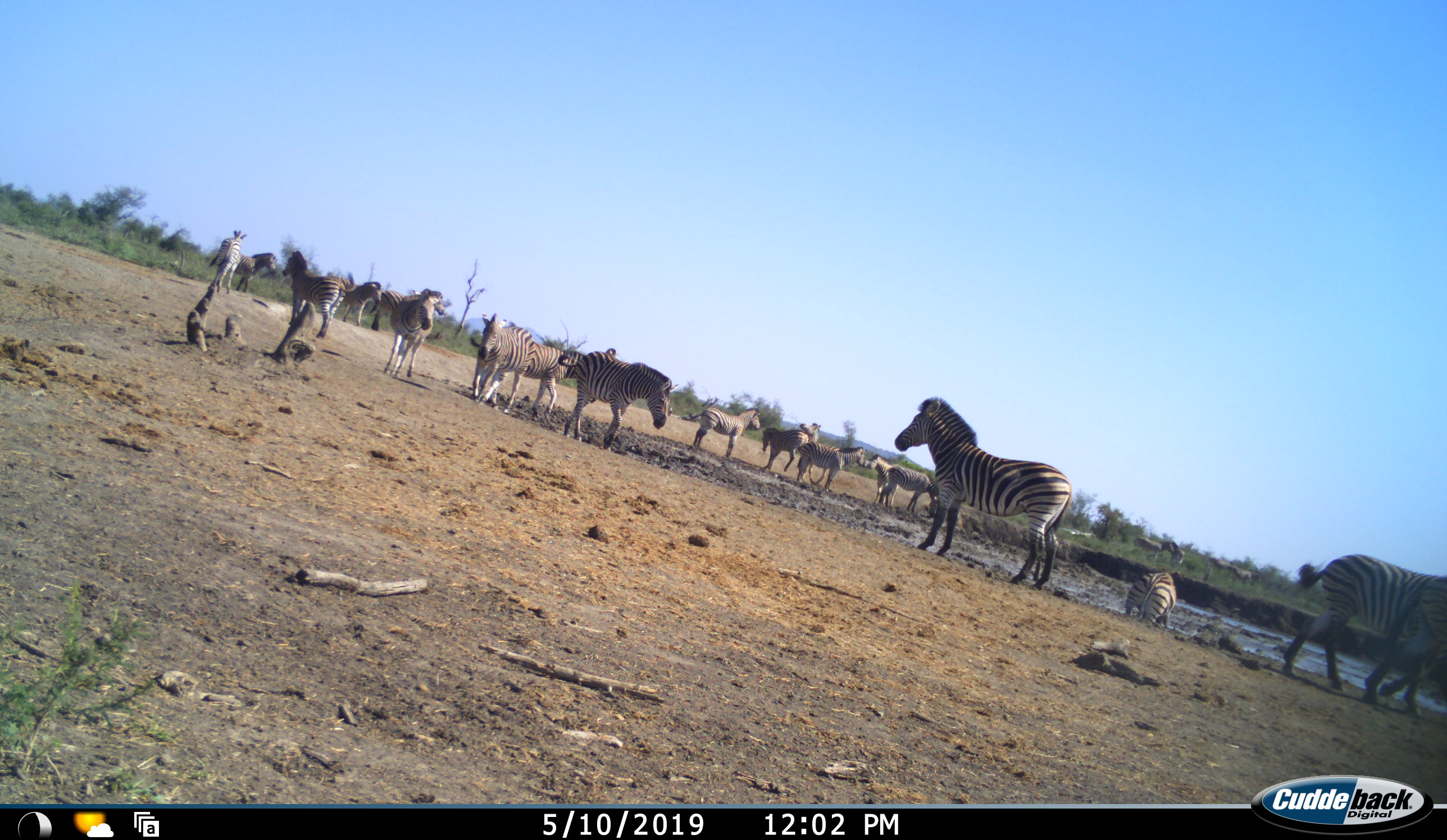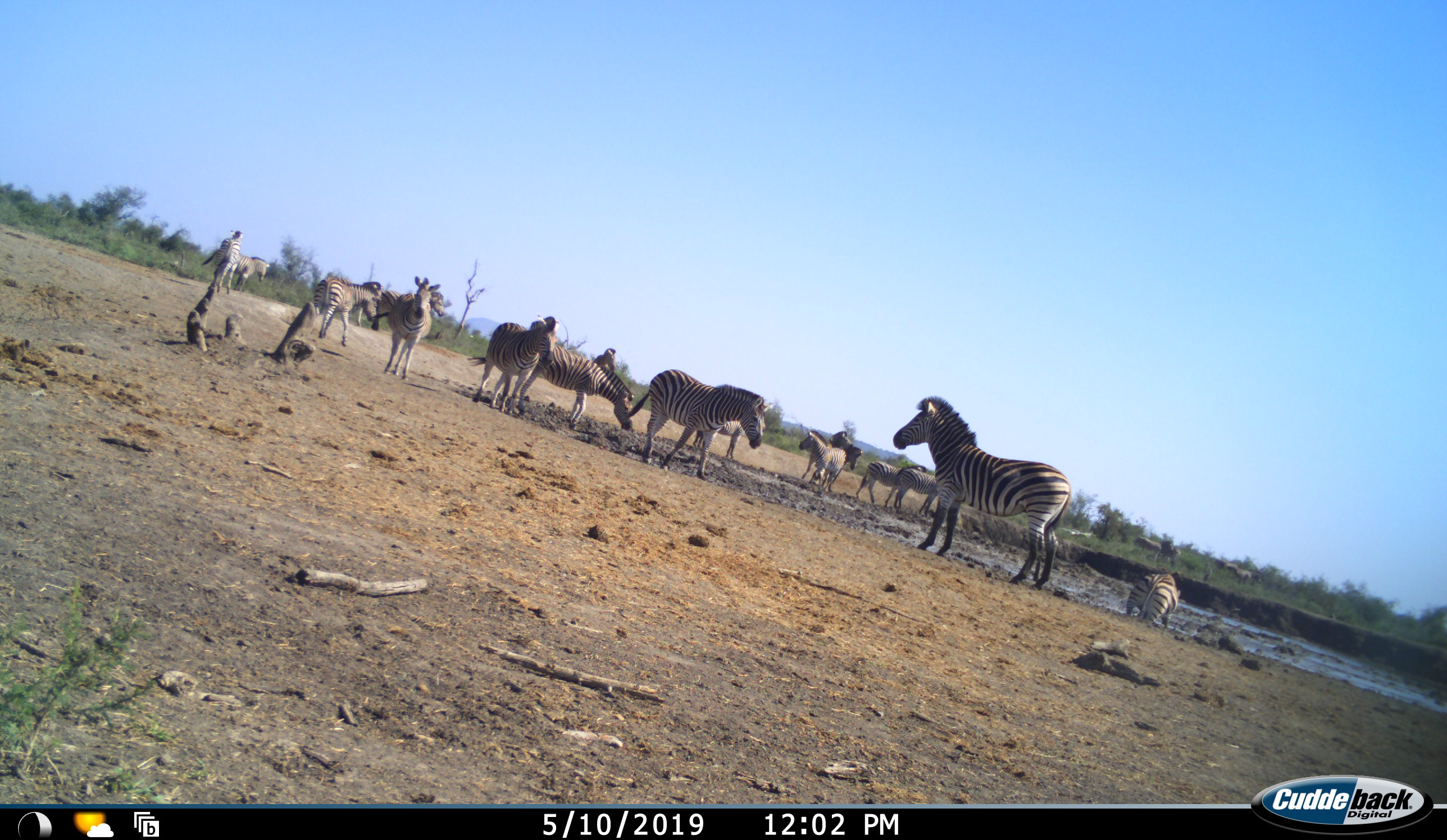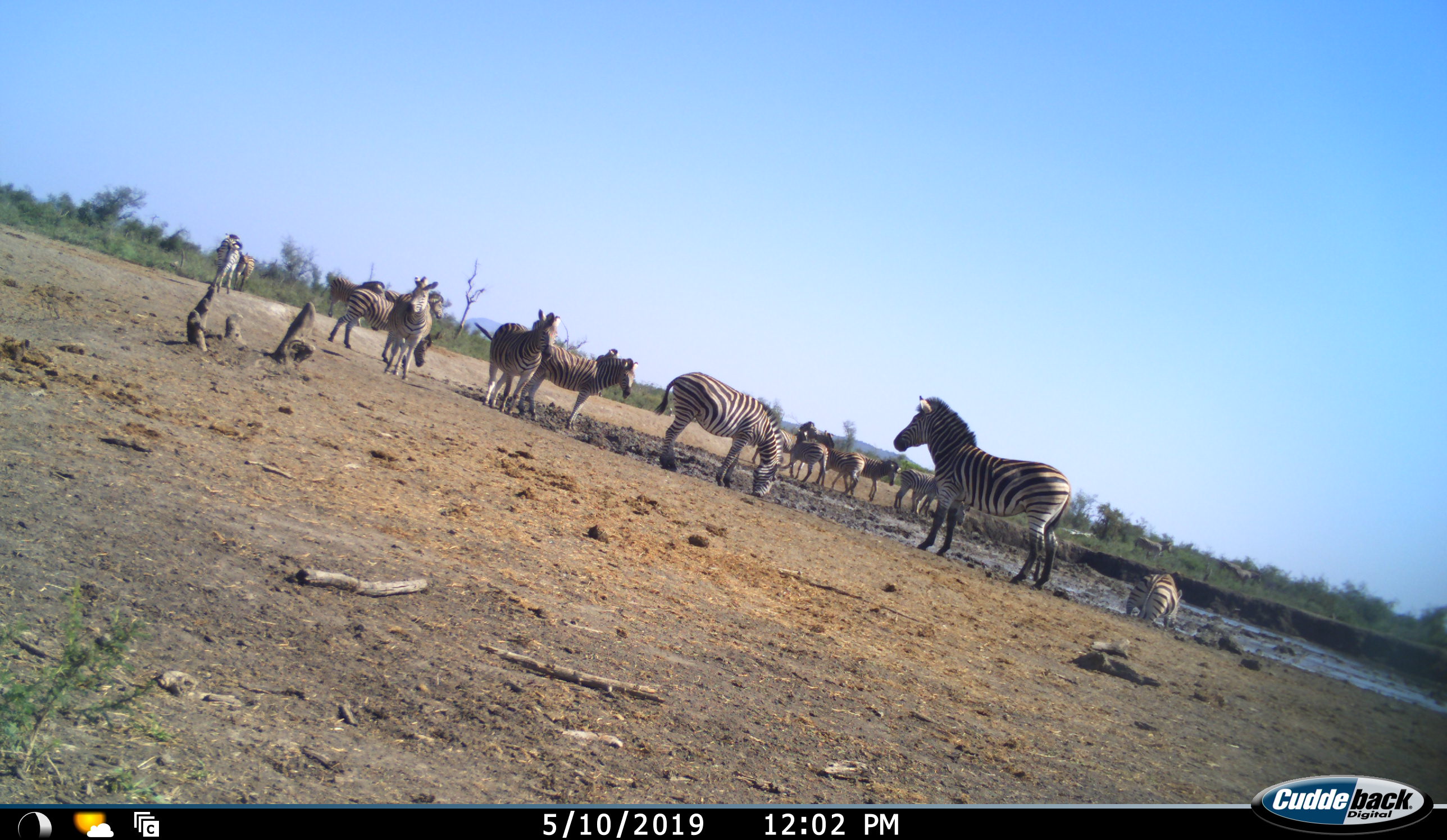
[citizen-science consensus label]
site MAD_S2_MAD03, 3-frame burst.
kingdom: Animalia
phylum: Chordata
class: Mammalia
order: Perissodactyla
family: Equidae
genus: Equus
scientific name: Equus quagga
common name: plains zebra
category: zebraplains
Zebraplains (plains zebra) (Equus quagga), count 11-50. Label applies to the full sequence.